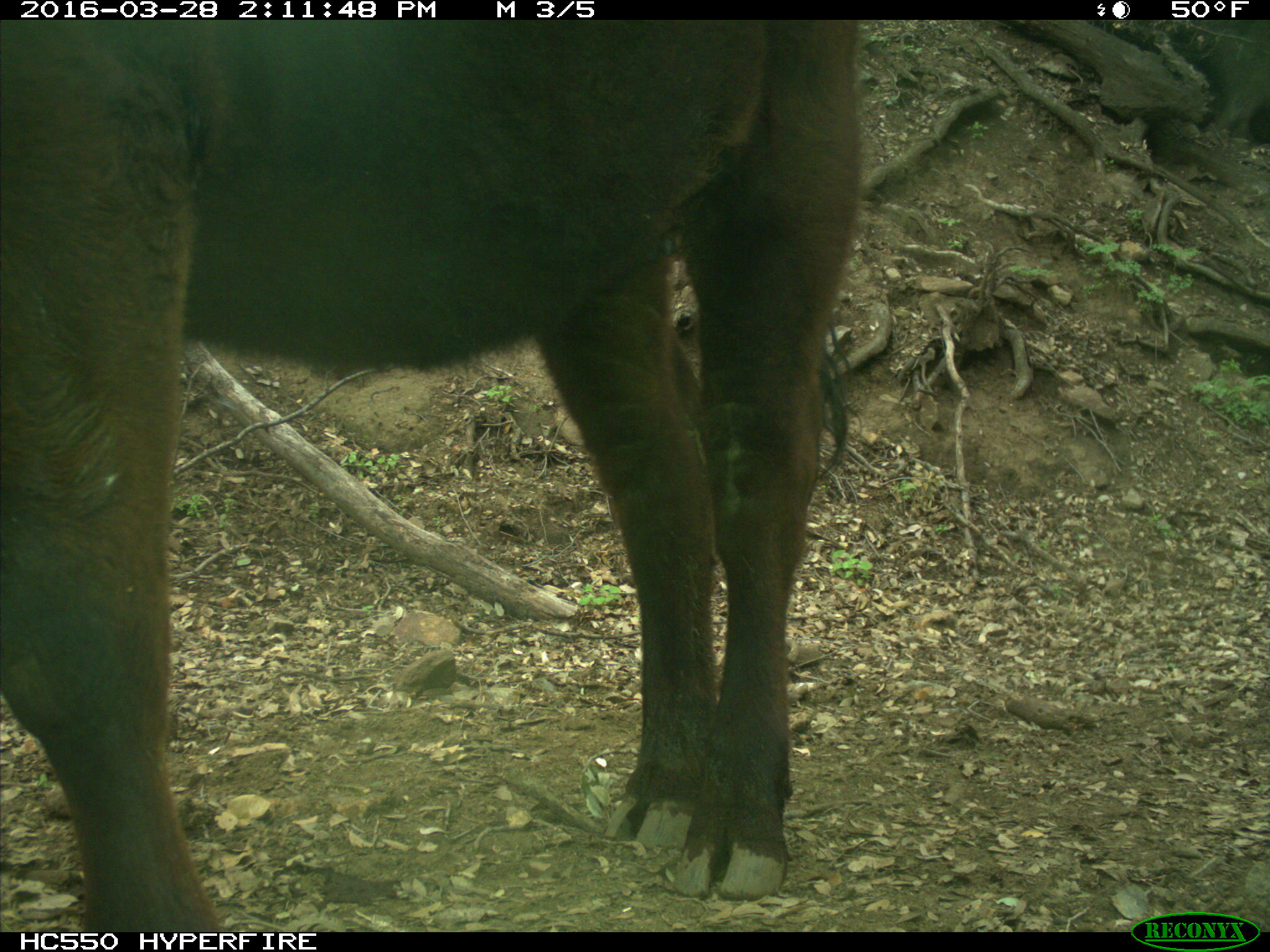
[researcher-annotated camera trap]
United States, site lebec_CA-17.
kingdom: Animalia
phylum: Chordata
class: Mammalia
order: Artiodactyla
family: Bovidae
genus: Bos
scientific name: Bos taurus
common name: domestic cow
Bos taurus (domestic cow).